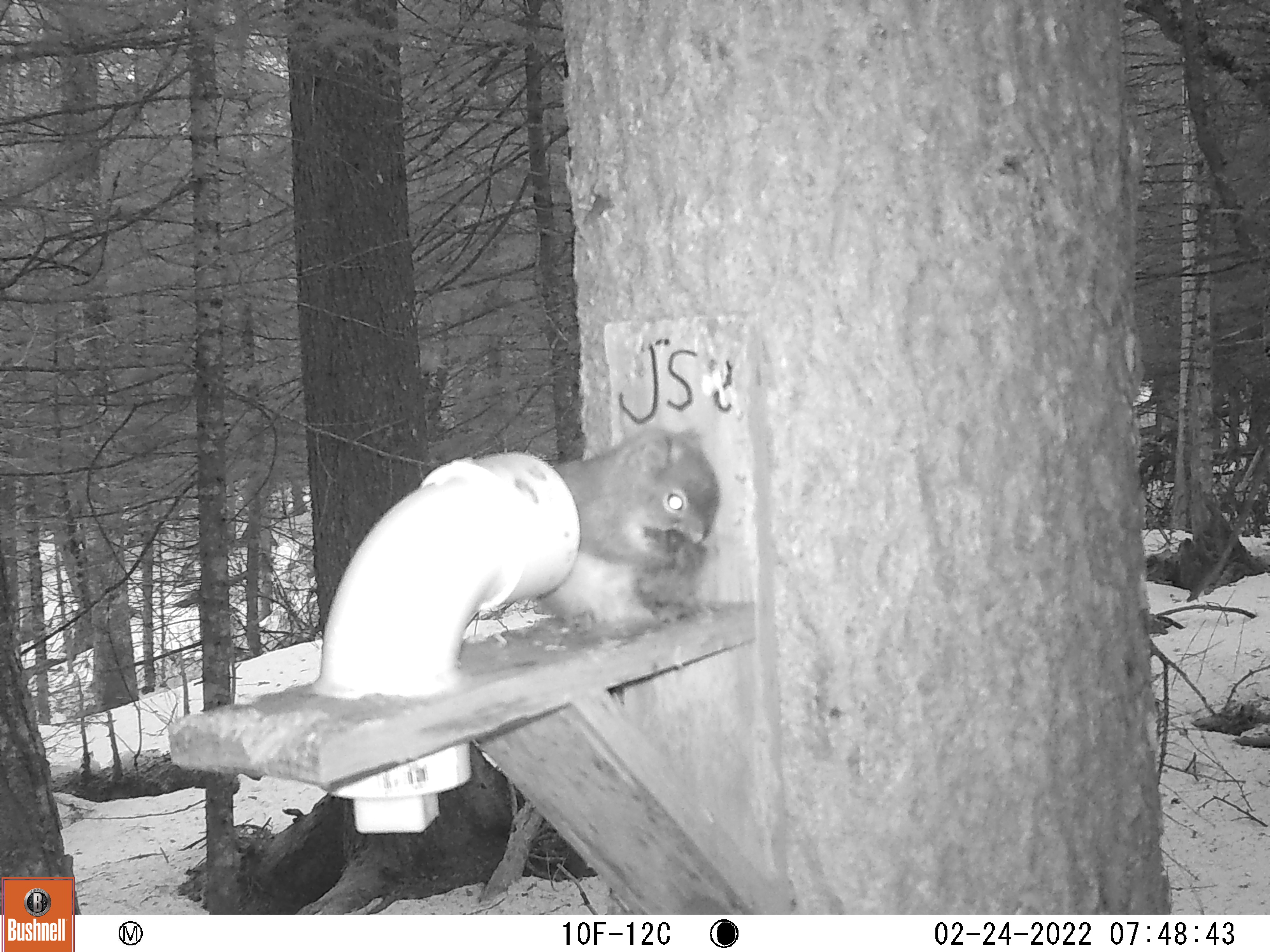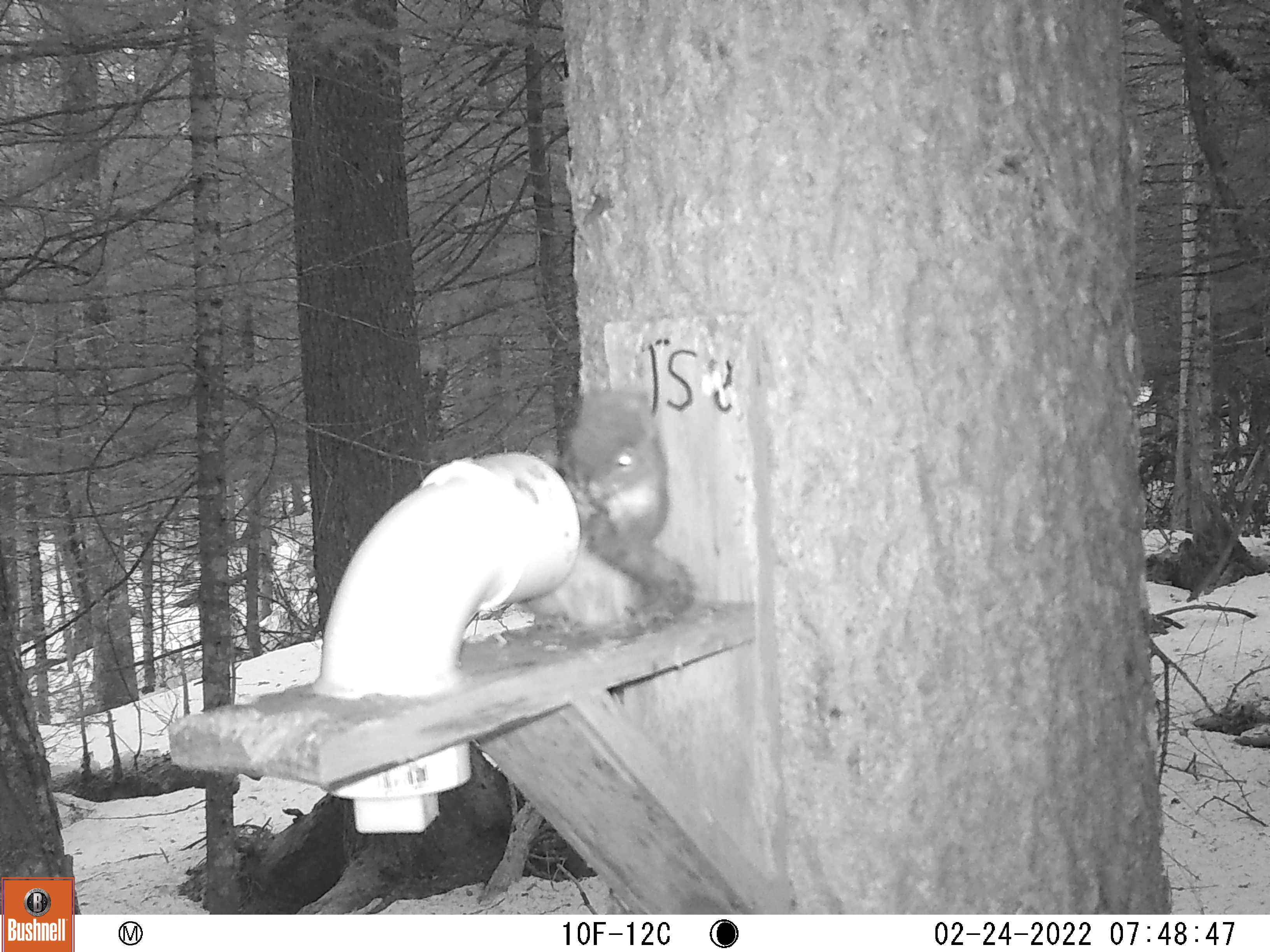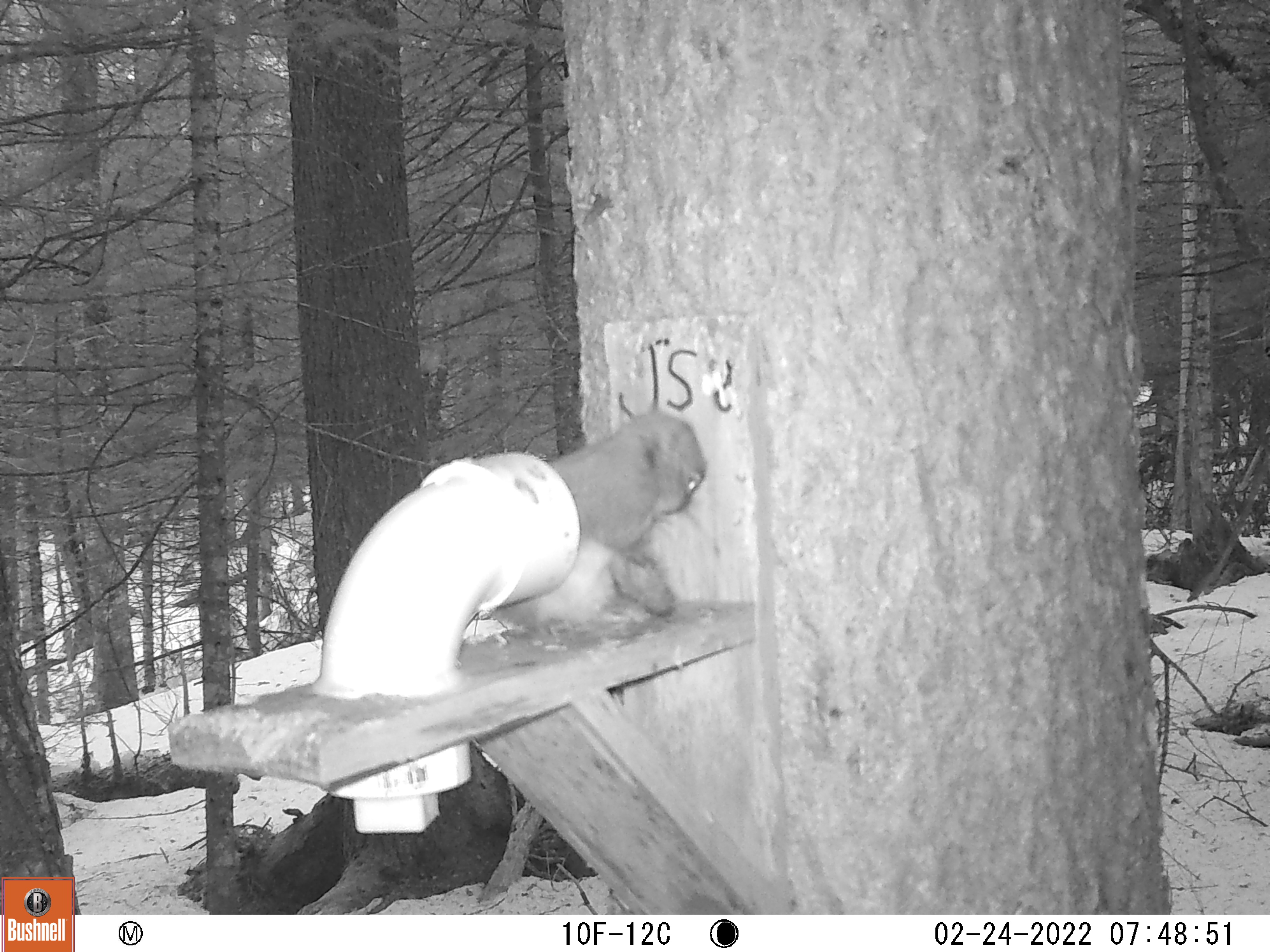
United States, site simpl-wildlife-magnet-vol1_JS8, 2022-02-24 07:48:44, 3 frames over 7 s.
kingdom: Animalia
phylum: Chordata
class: Mammalia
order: Rodentia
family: Sciuridae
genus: Tamiasciurus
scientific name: Tamiasciurus hudsonicus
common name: red squirrel